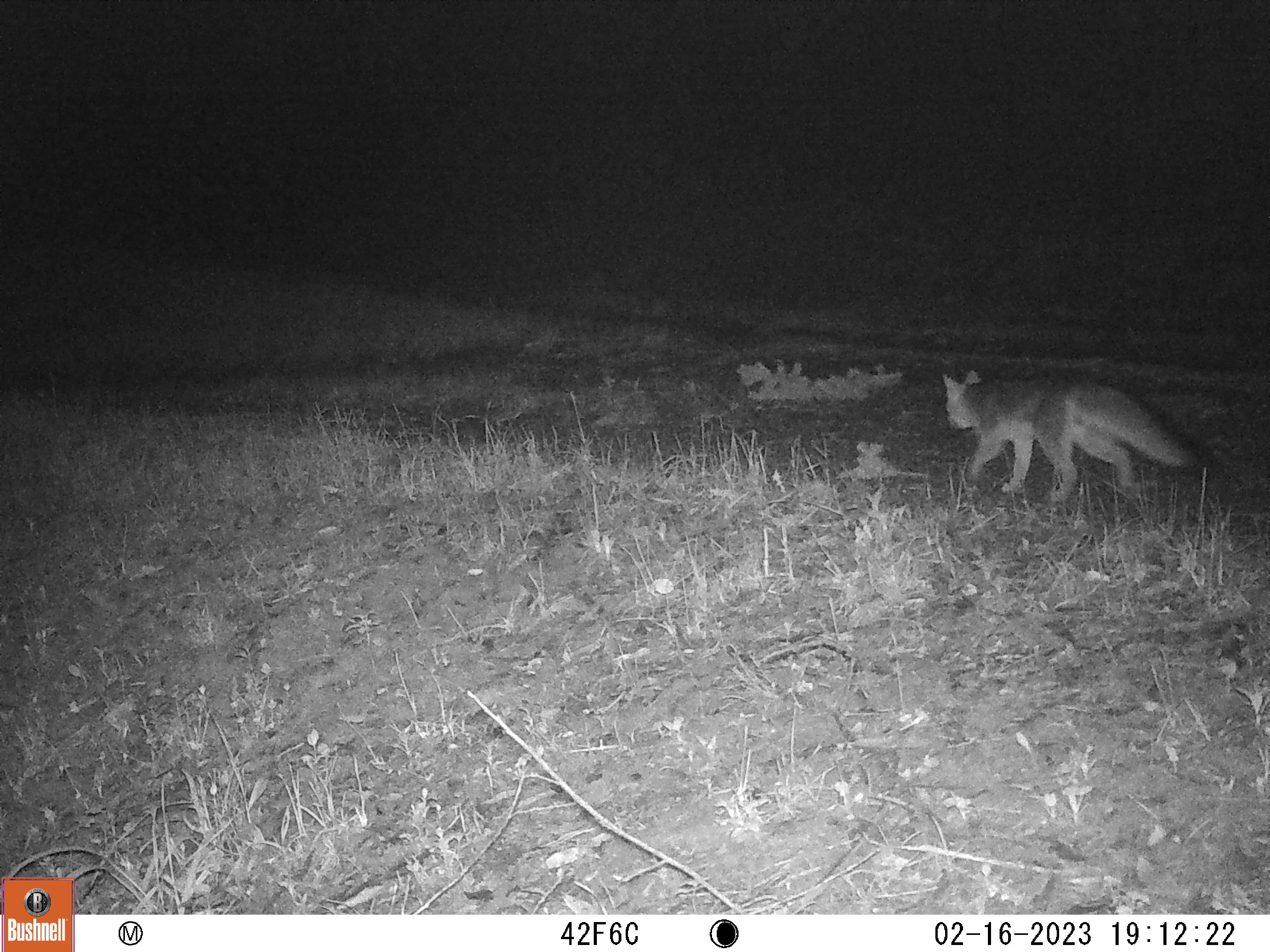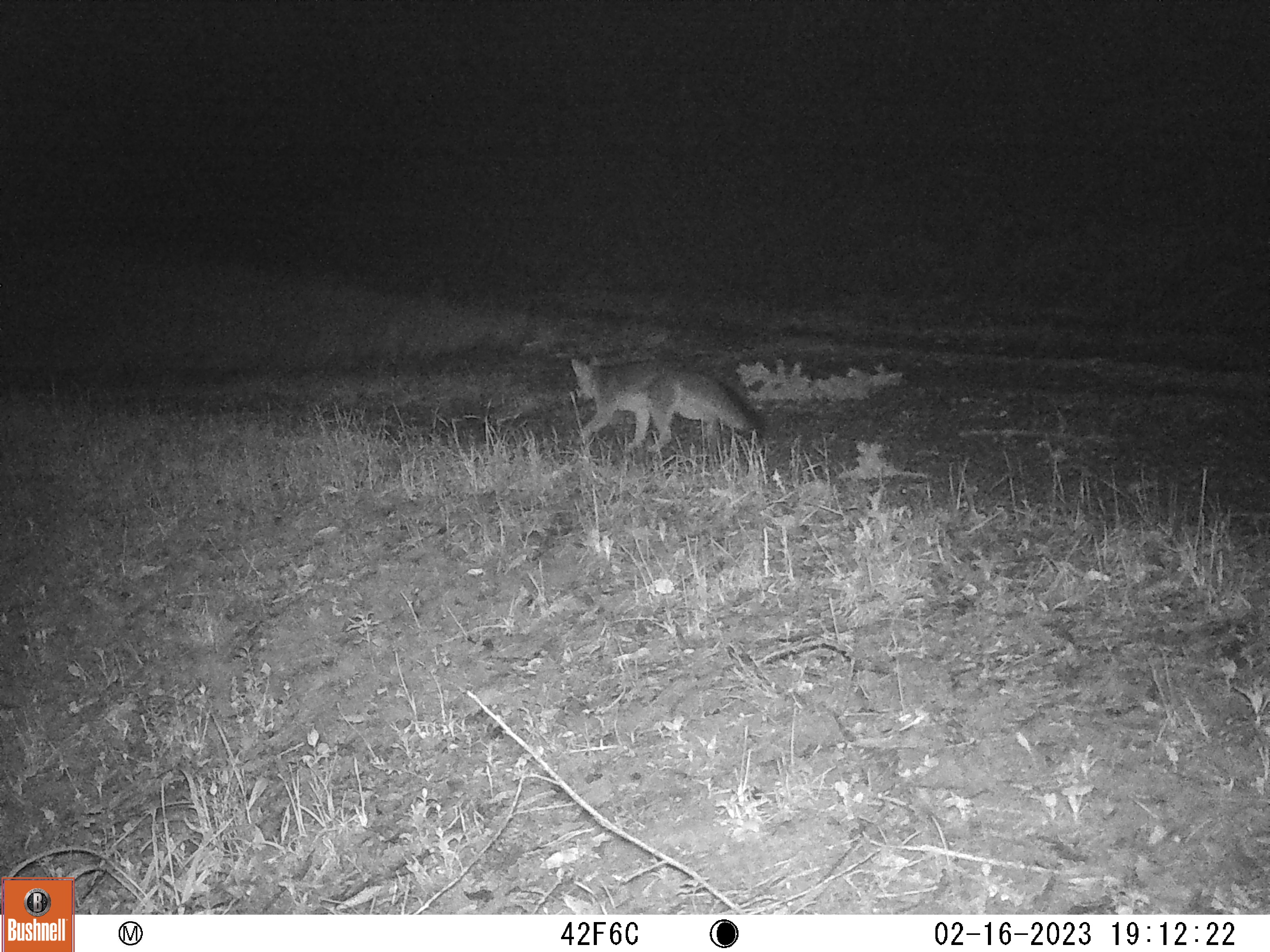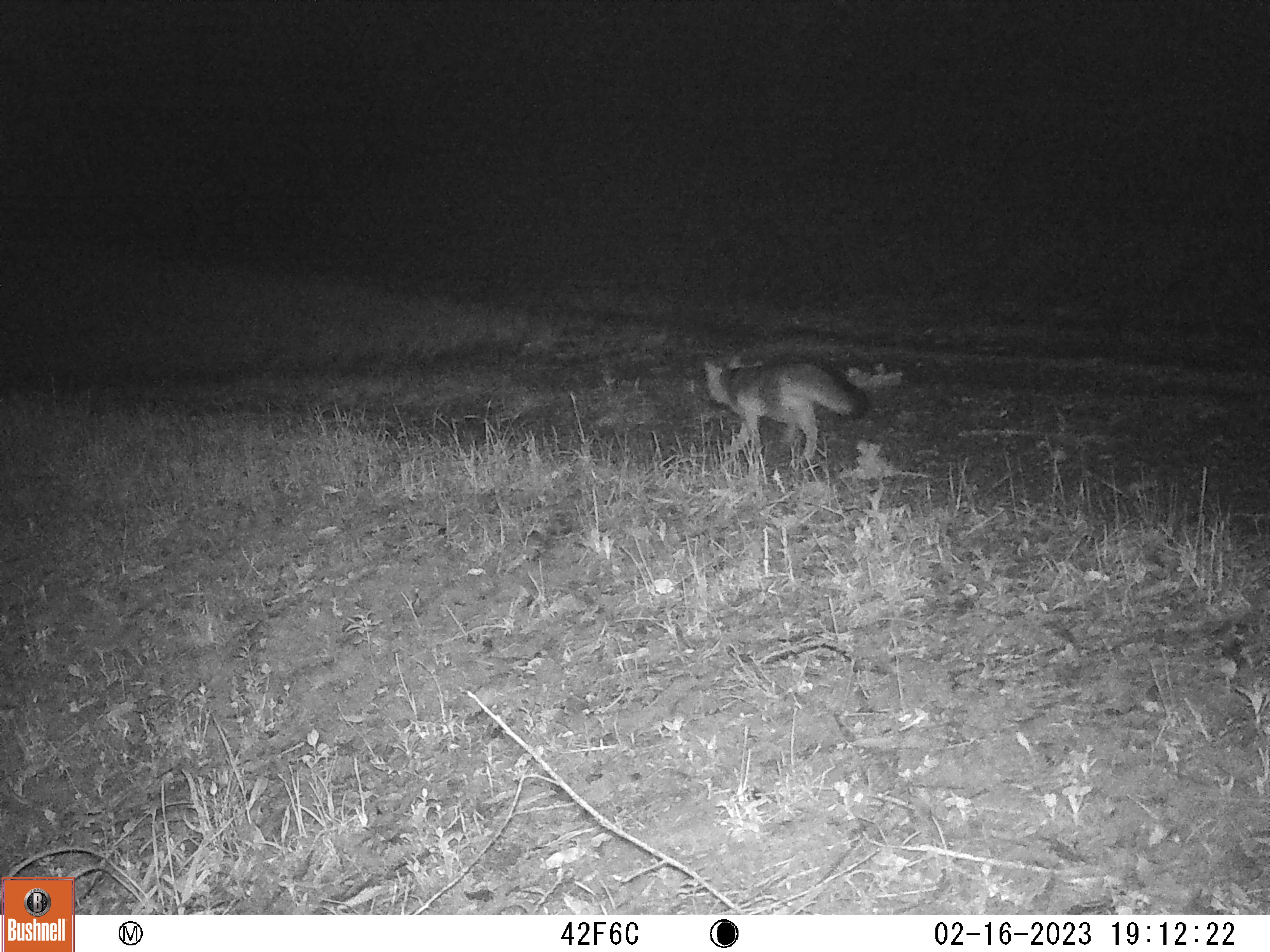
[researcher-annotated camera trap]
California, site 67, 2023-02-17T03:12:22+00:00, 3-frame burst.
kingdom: Animalia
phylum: Chordata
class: Mammalia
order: Carnivora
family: Canidae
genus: Urocyon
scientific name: Urocyon cinereoargenteus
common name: gray fox